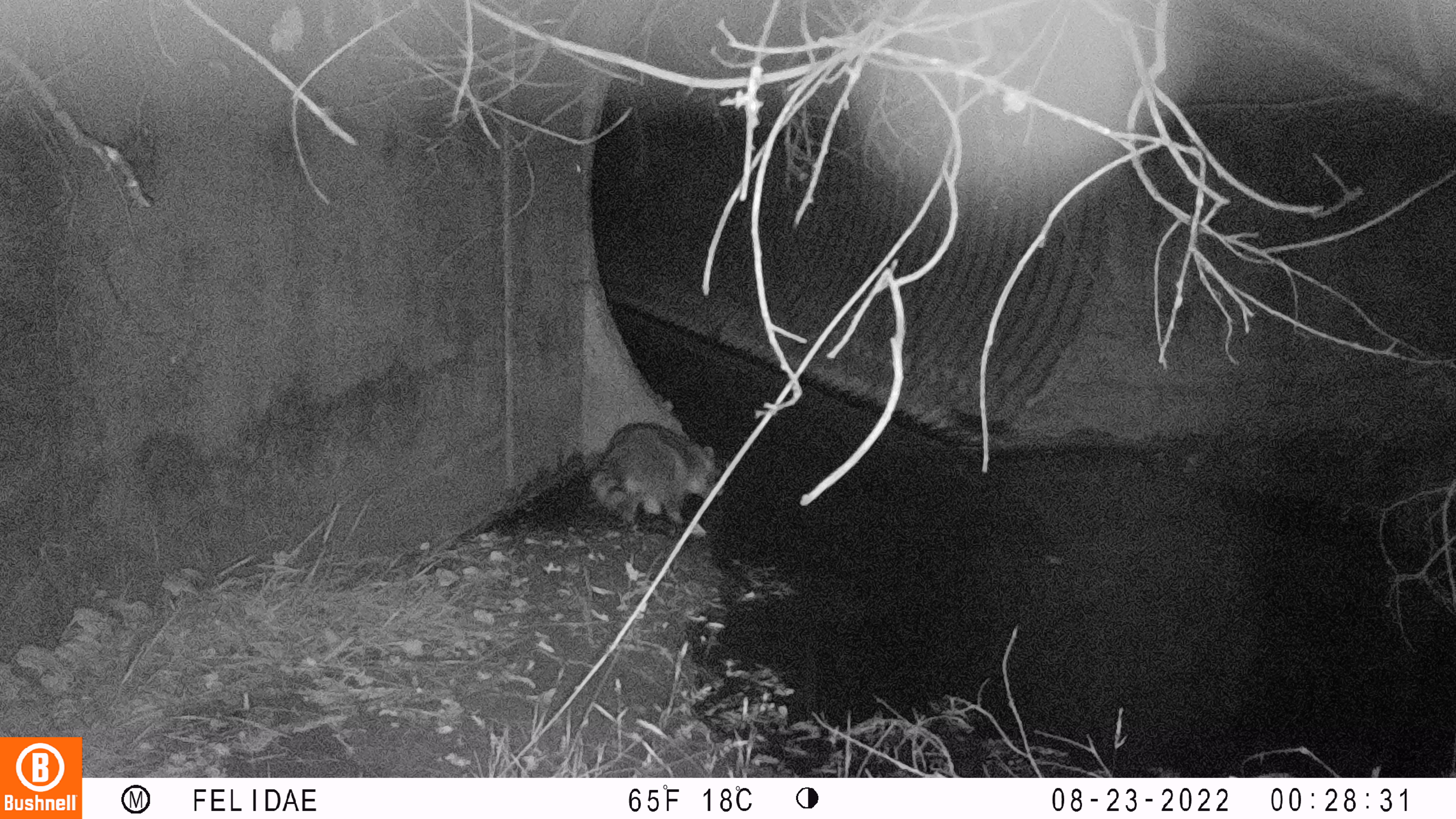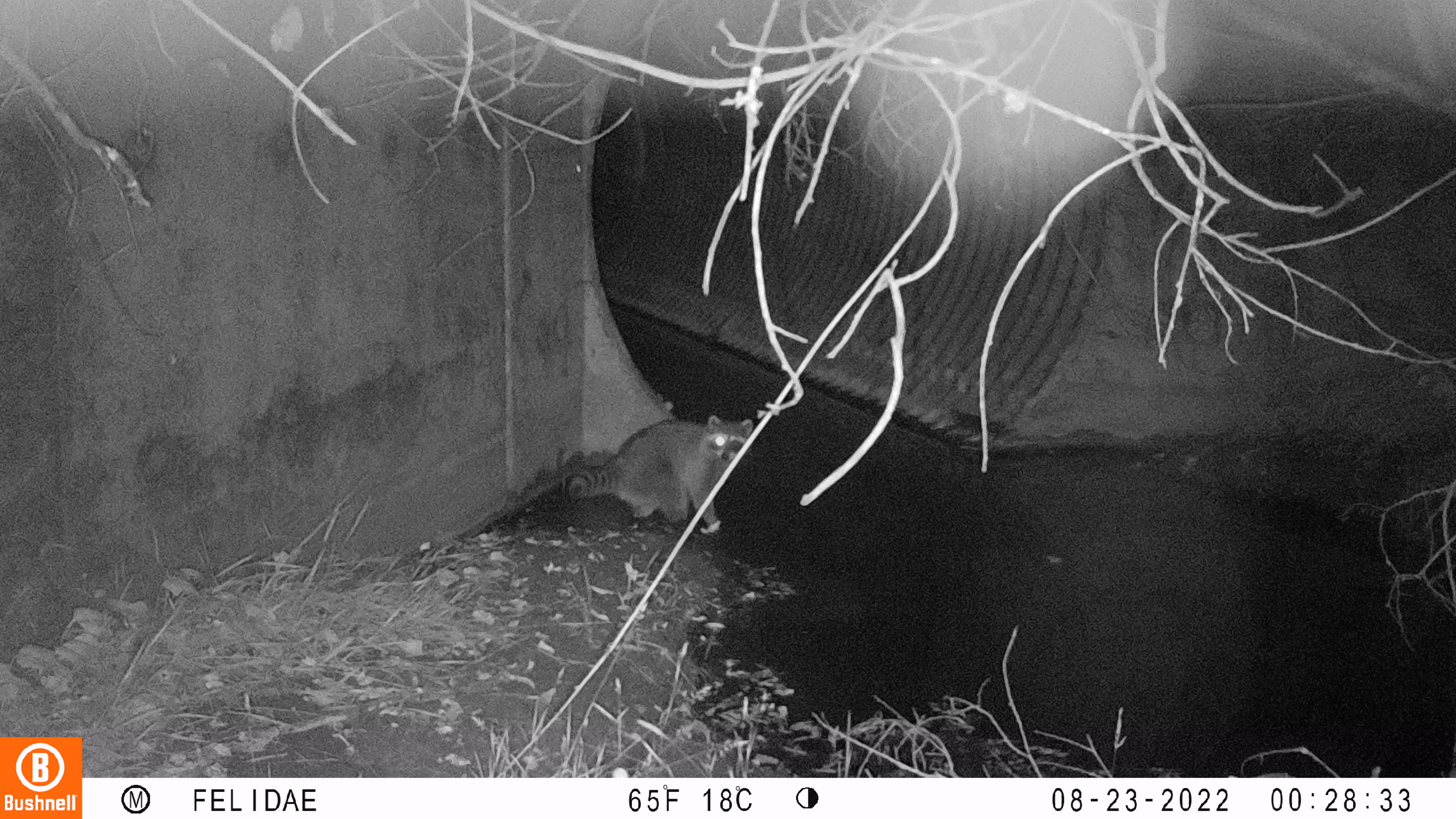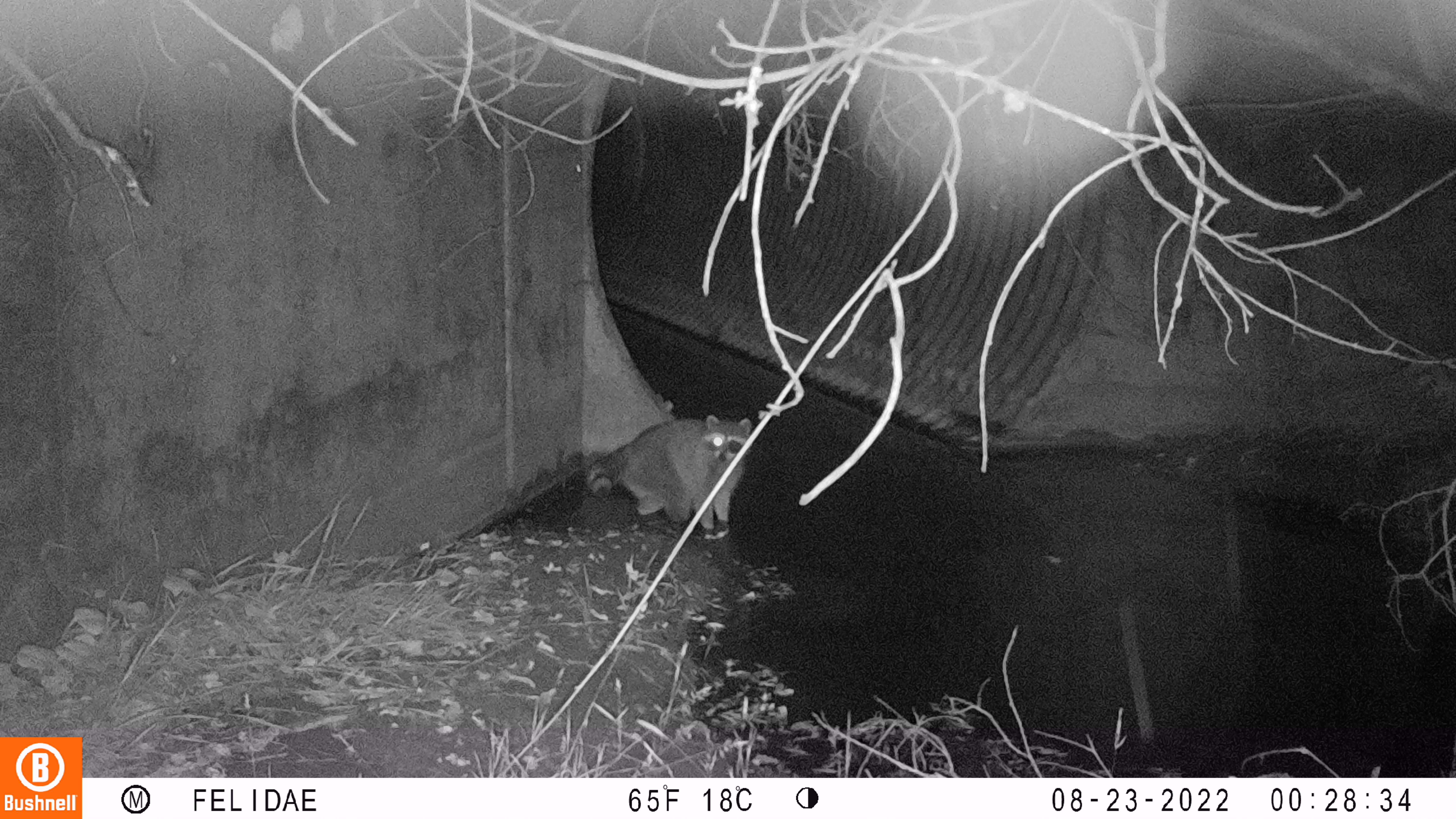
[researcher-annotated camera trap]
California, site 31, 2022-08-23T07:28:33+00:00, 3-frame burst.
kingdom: Animalia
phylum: Chordata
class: Mammalia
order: Carnivora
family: Procyonidae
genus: Procyon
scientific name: Procyon lotor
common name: raccoon